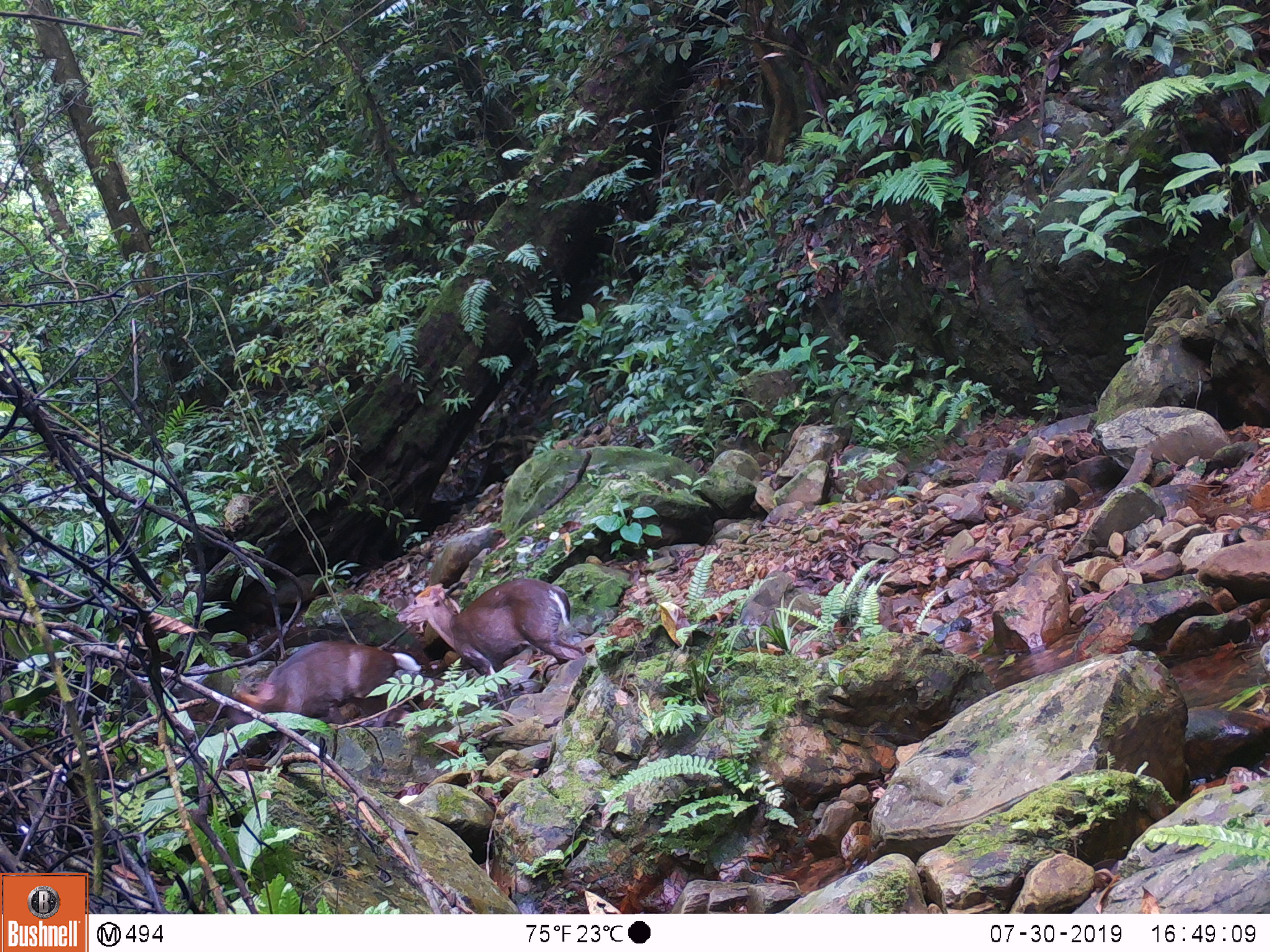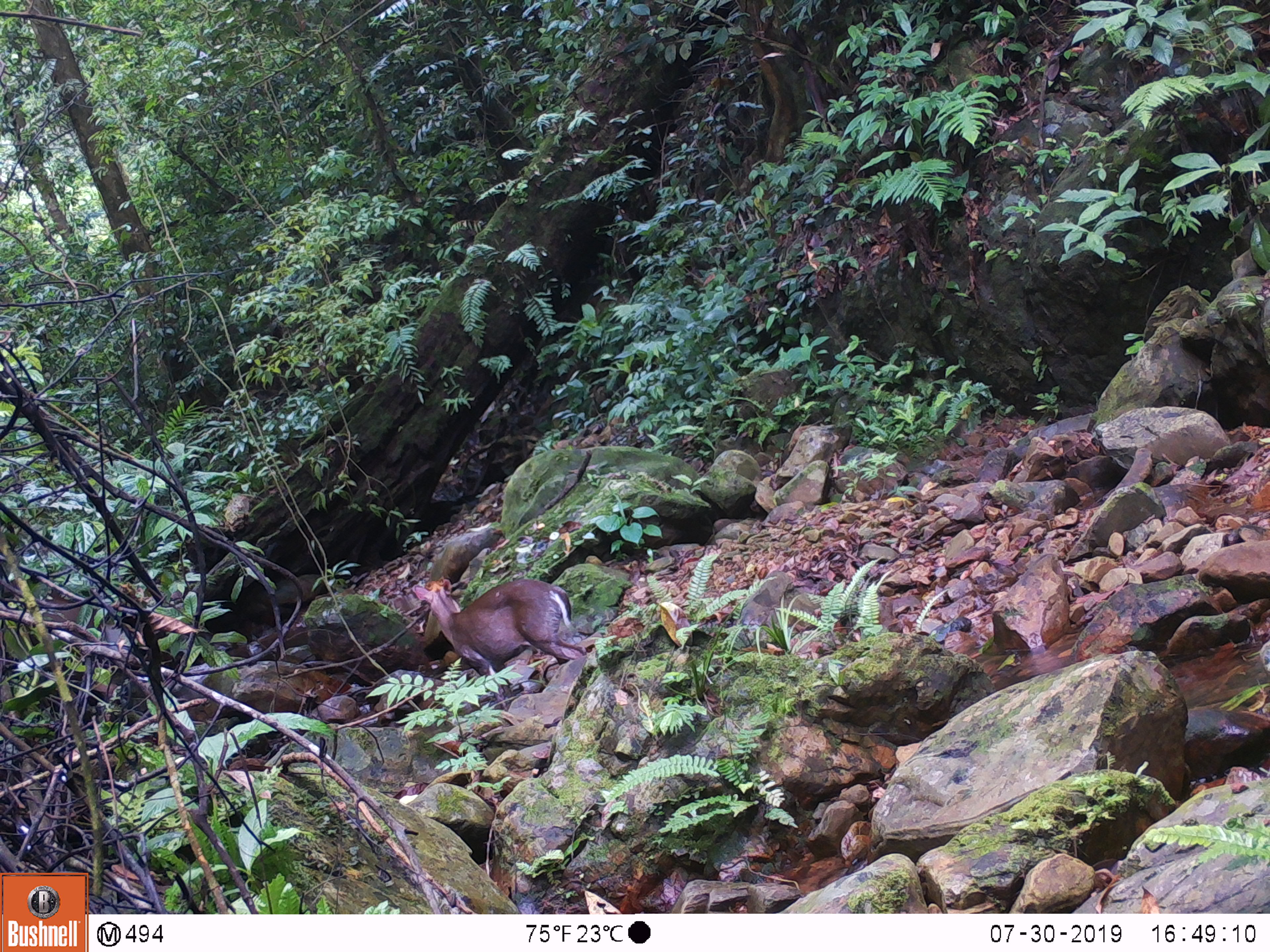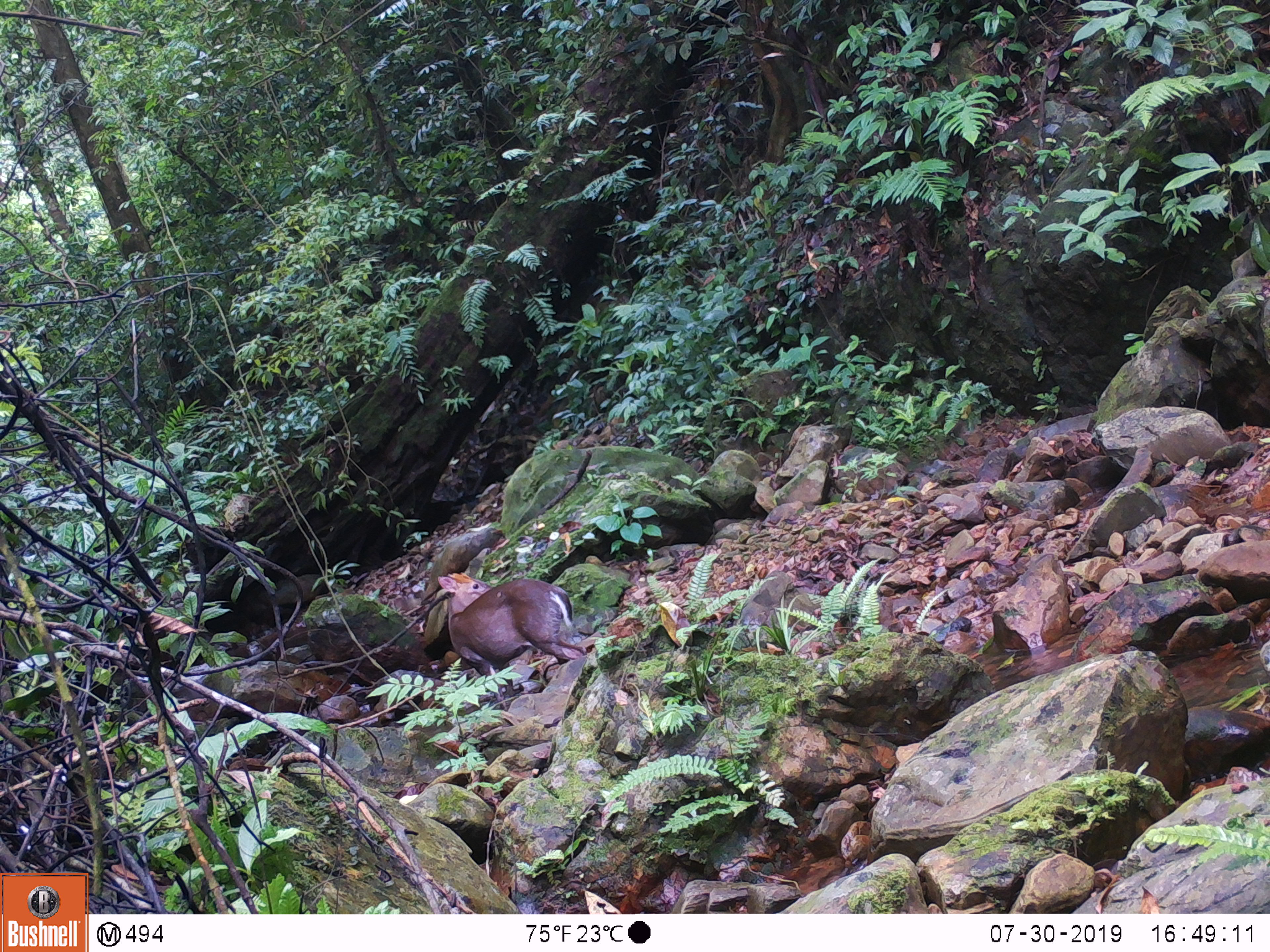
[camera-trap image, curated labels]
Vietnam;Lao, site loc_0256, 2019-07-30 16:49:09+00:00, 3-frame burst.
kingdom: Animalia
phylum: Chordata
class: Mammalia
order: Artiodactyla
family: Cervidae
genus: Muntiacus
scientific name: Muntiacus rooseveltorum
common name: roosevelt's muntjac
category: roosevelts muntjac group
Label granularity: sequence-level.